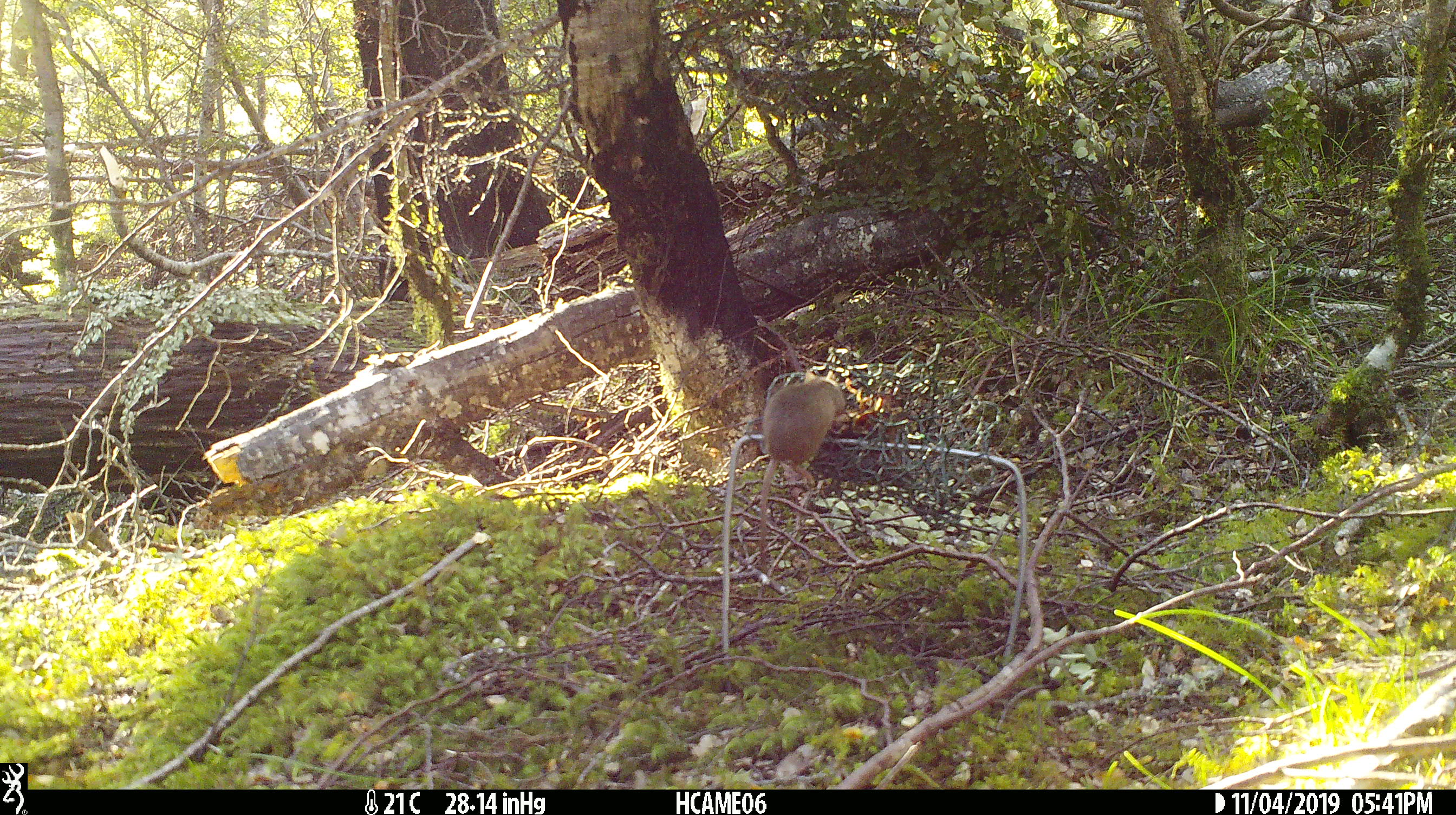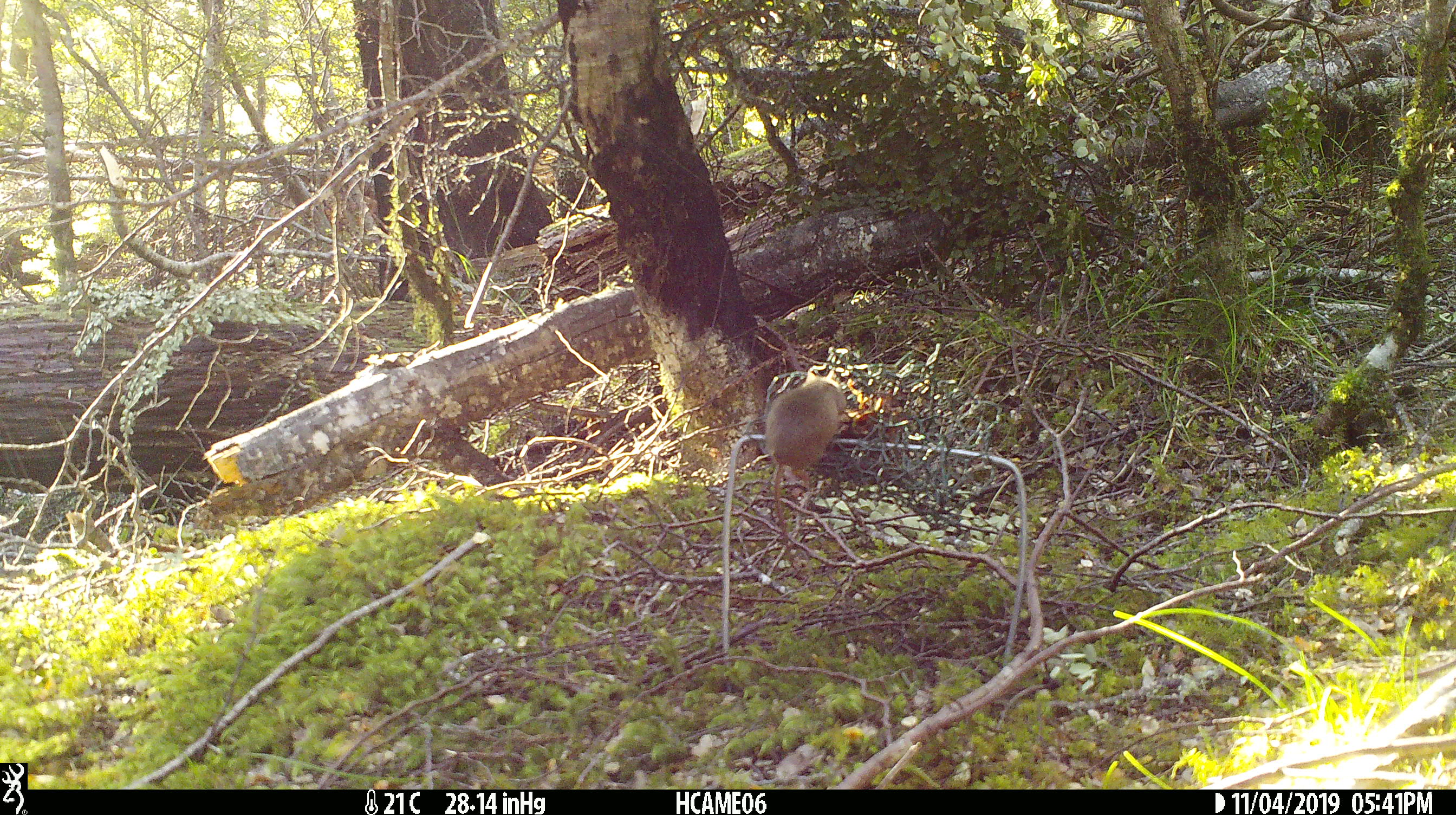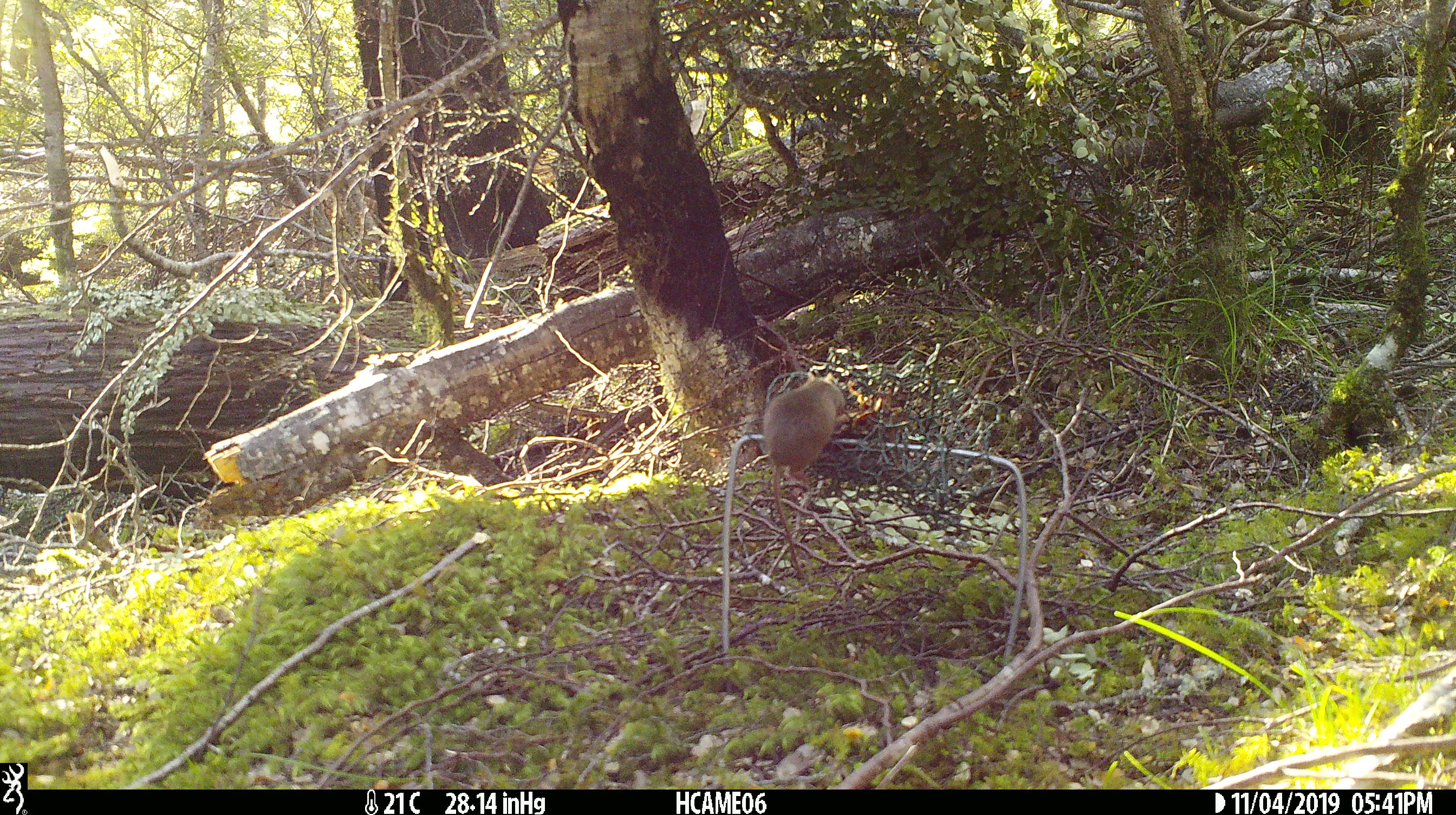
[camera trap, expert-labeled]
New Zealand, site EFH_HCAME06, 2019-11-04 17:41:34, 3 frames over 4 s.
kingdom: Animalia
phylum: Chordata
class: Mammalia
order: Rodentia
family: Muridae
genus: Mus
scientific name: Mus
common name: mouse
Mouse (Mus).